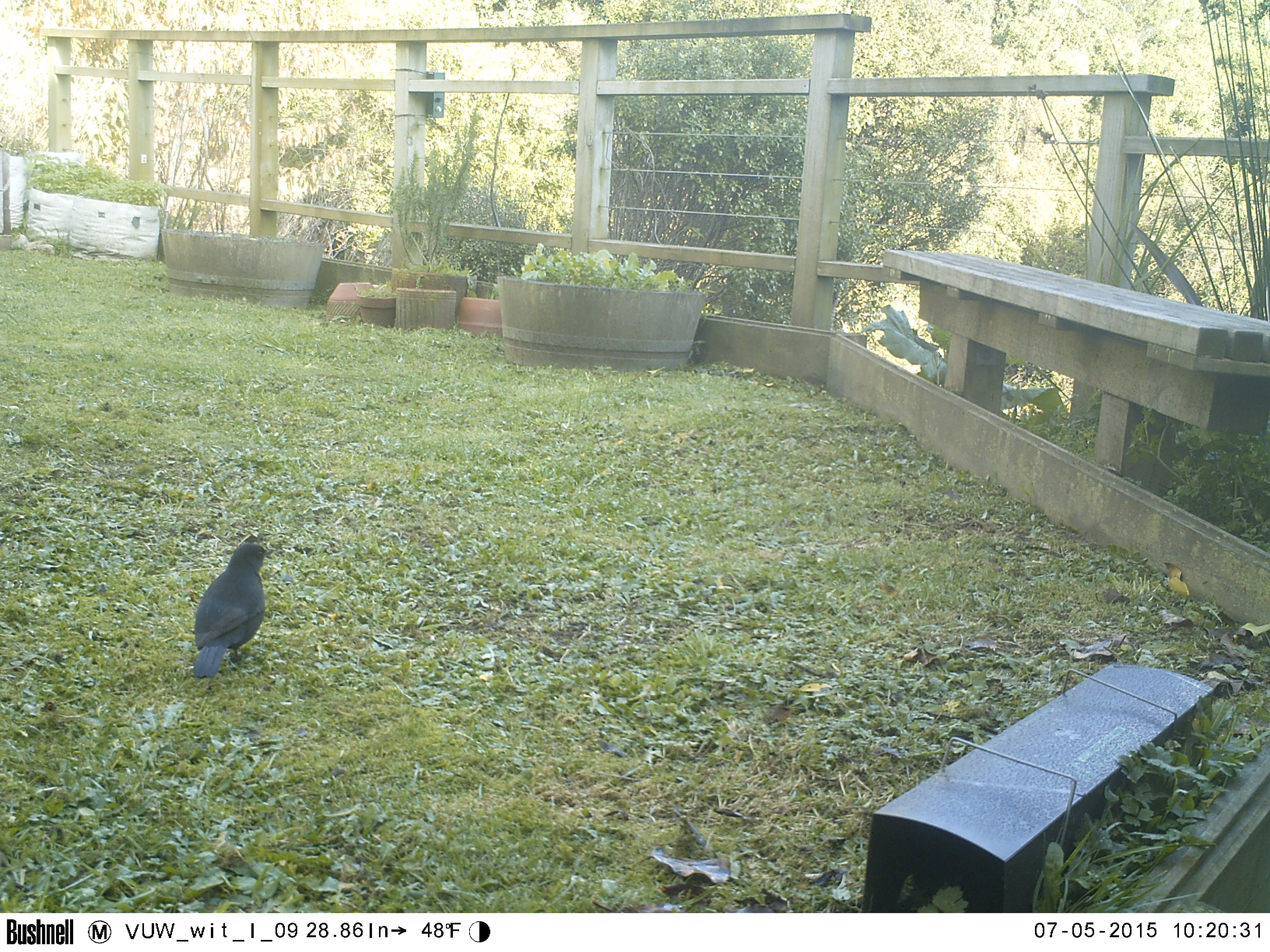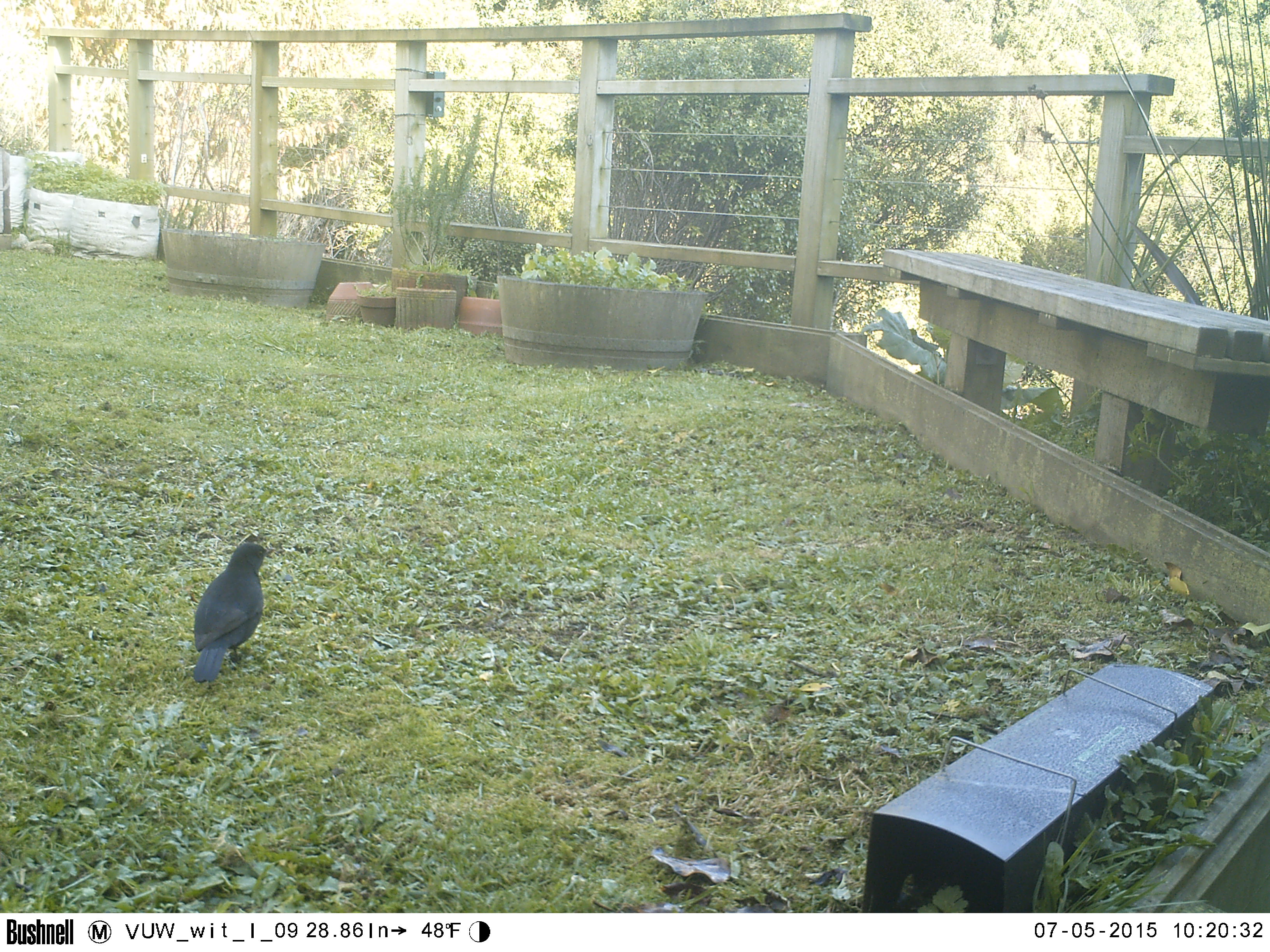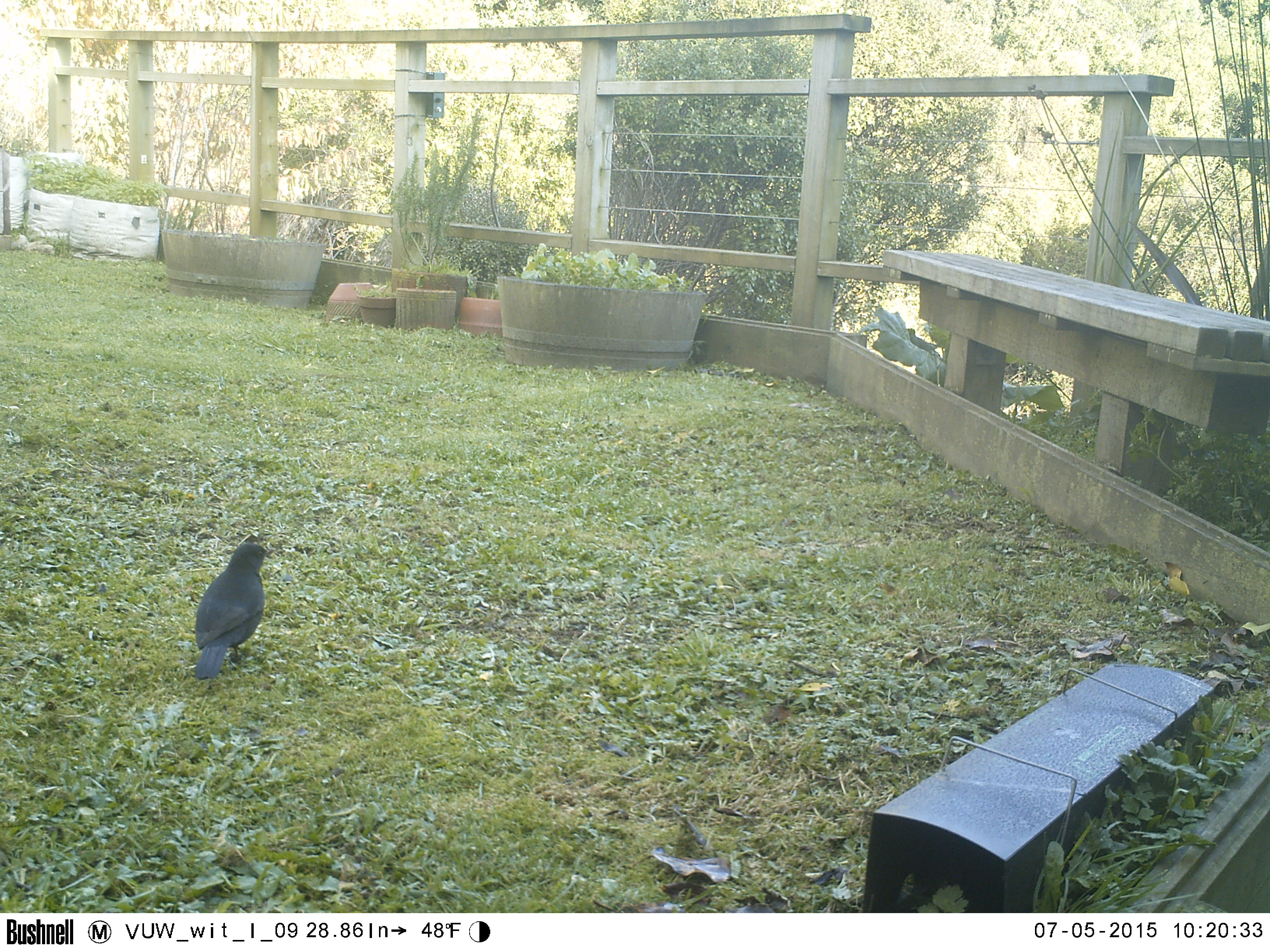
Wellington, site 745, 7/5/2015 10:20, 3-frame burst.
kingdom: Animalia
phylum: Chordata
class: Aves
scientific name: Aves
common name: bird